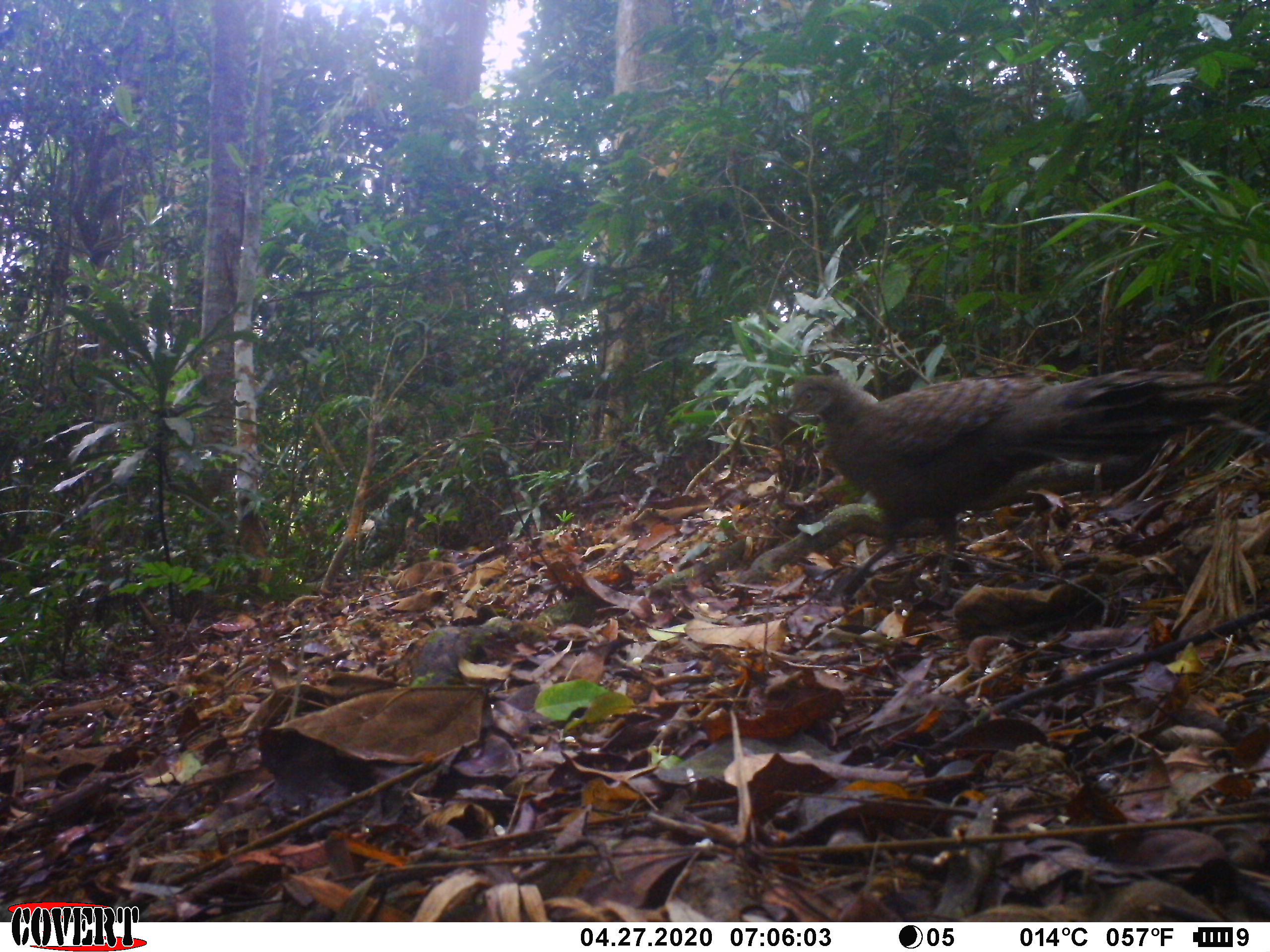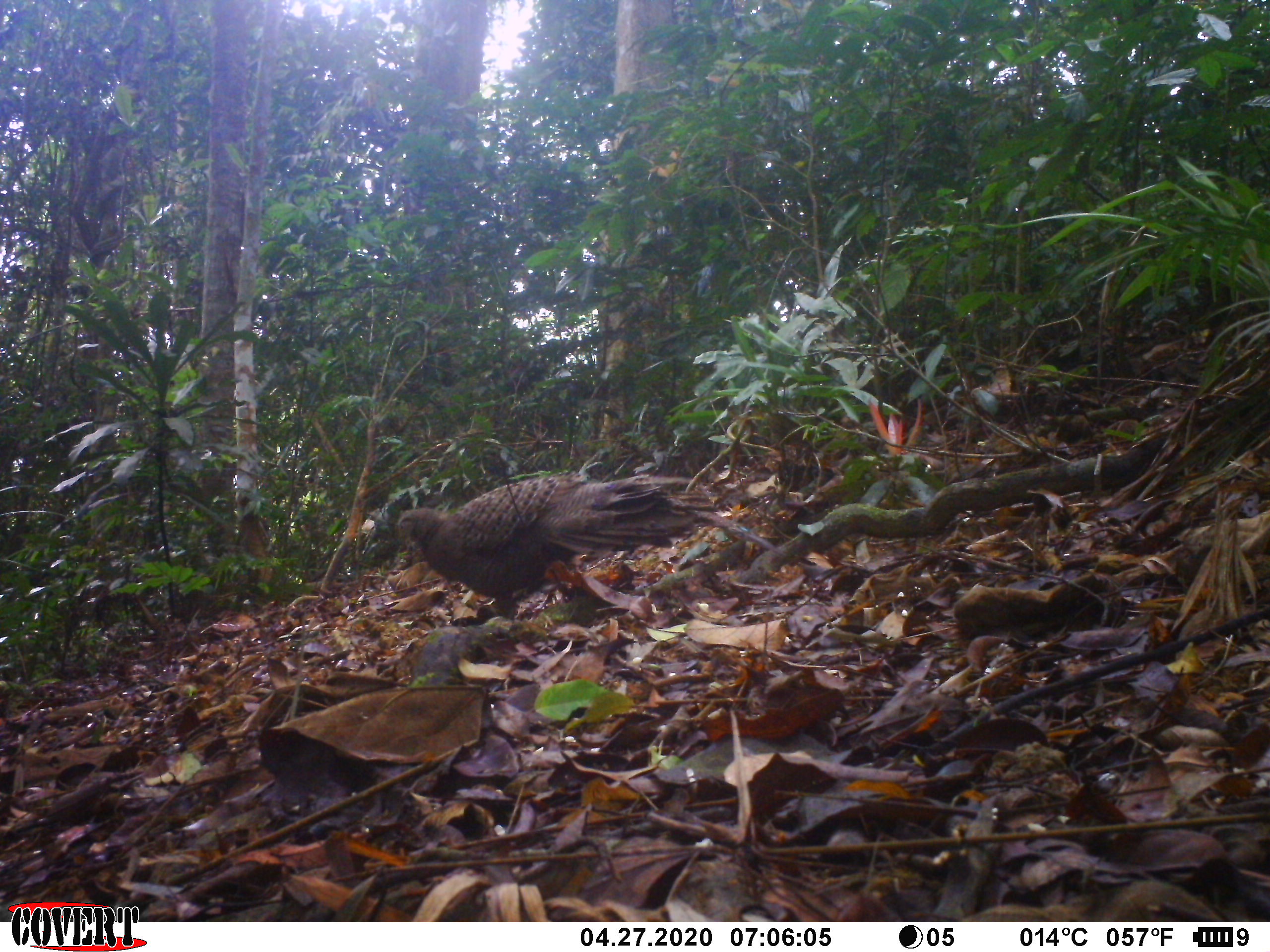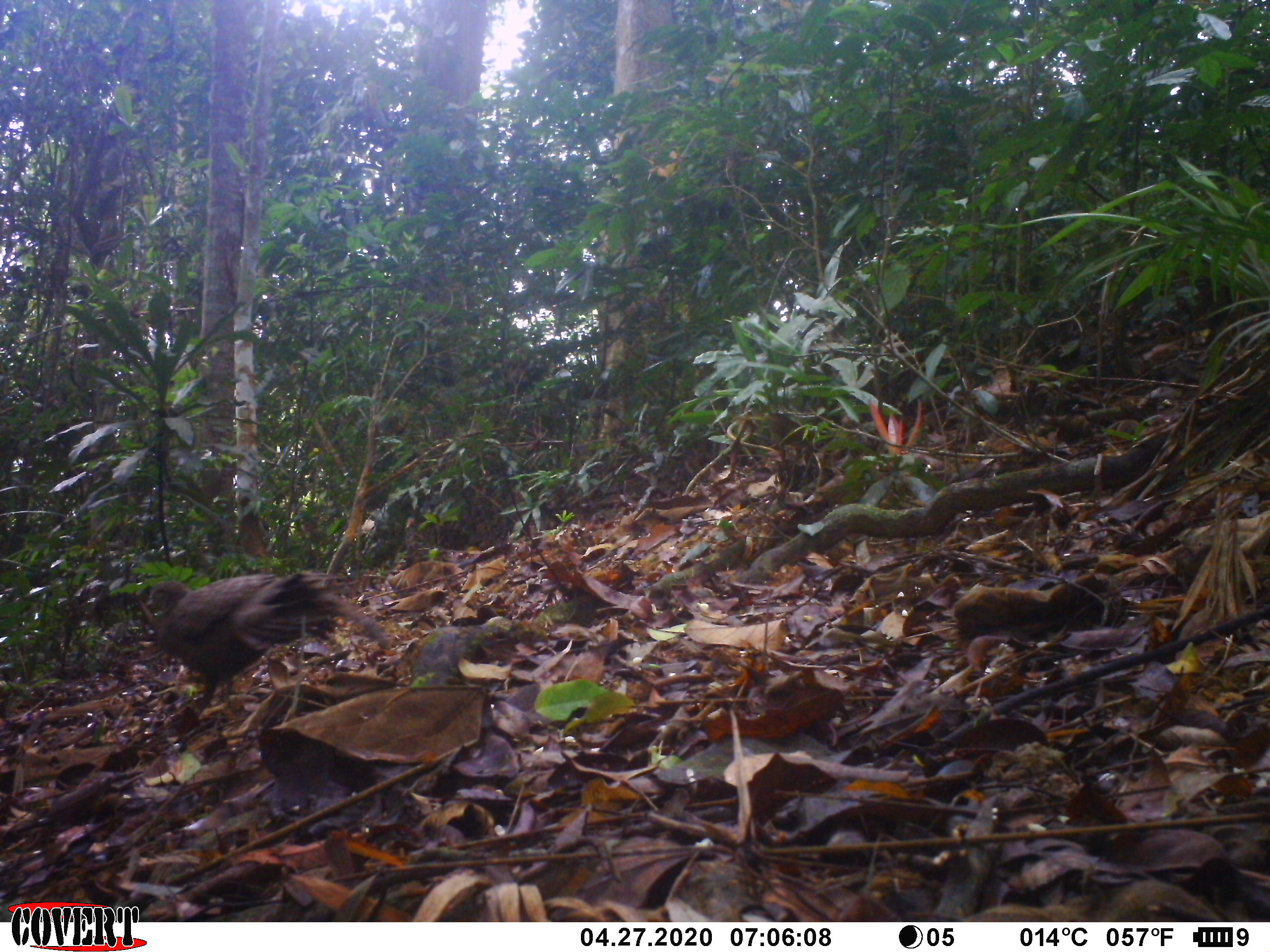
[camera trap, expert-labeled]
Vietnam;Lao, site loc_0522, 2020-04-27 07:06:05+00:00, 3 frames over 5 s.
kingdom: Animalia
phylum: Chordata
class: Aves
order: Galliformes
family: Phasianidae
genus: Polyplectron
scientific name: Polyplectron bicalcaratum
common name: gray peacock-pheasant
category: grey peacock pheasant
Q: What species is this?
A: Grey peacock pheasant (gray peacock-pheasant) (Polyplectron bicalcaratum).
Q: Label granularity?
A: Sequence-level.